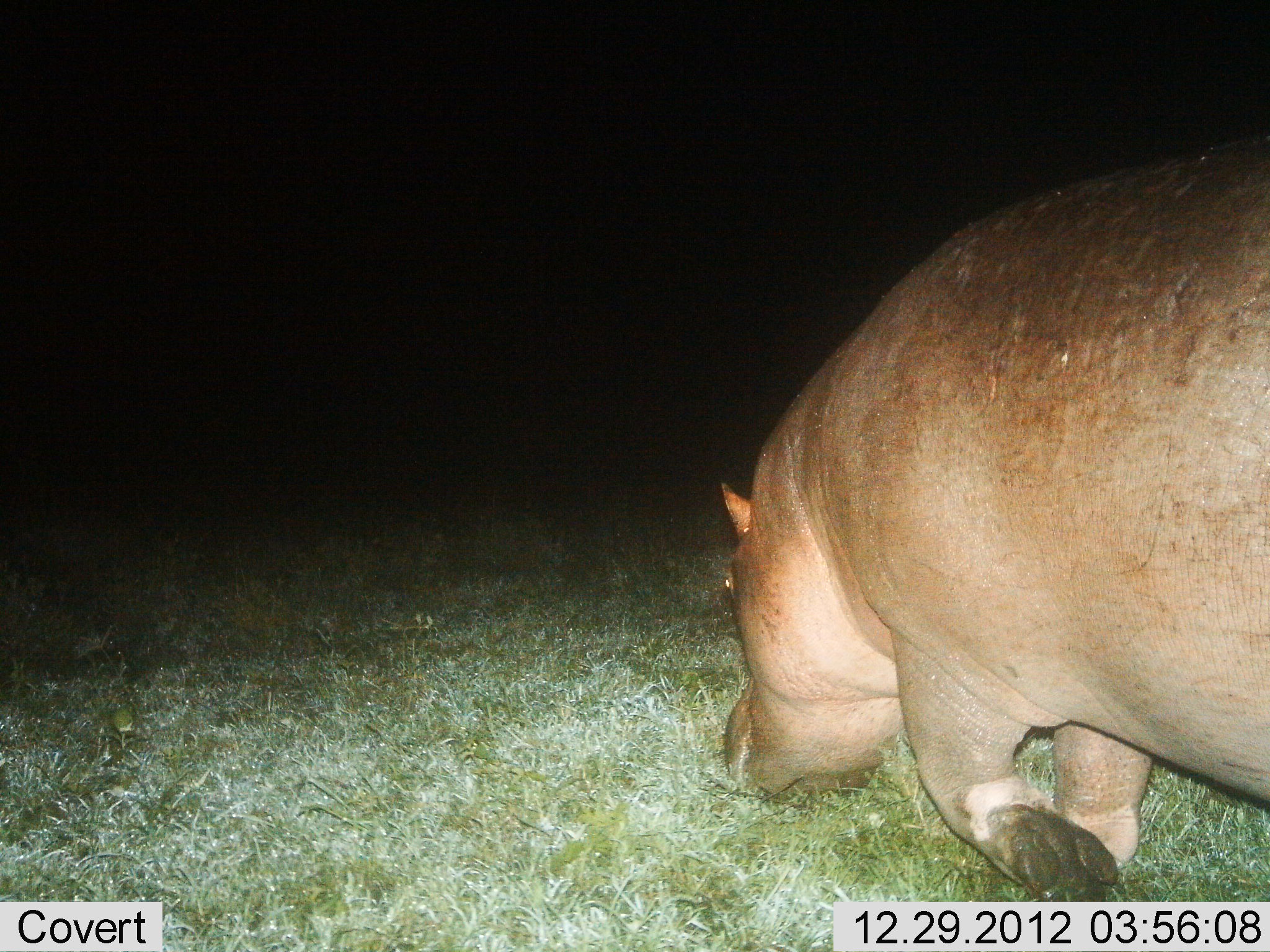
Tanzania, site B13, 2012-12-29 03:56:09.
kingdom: Animalia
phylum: Chordata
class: Mammalia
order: Artiodactyla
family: Hippopotamidae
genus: Hippopotamus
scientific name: Hippopotamus amphibius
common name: hippopotamus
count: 1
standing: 0%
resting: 0%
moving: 73%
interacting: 0%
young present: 0%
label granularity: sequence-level